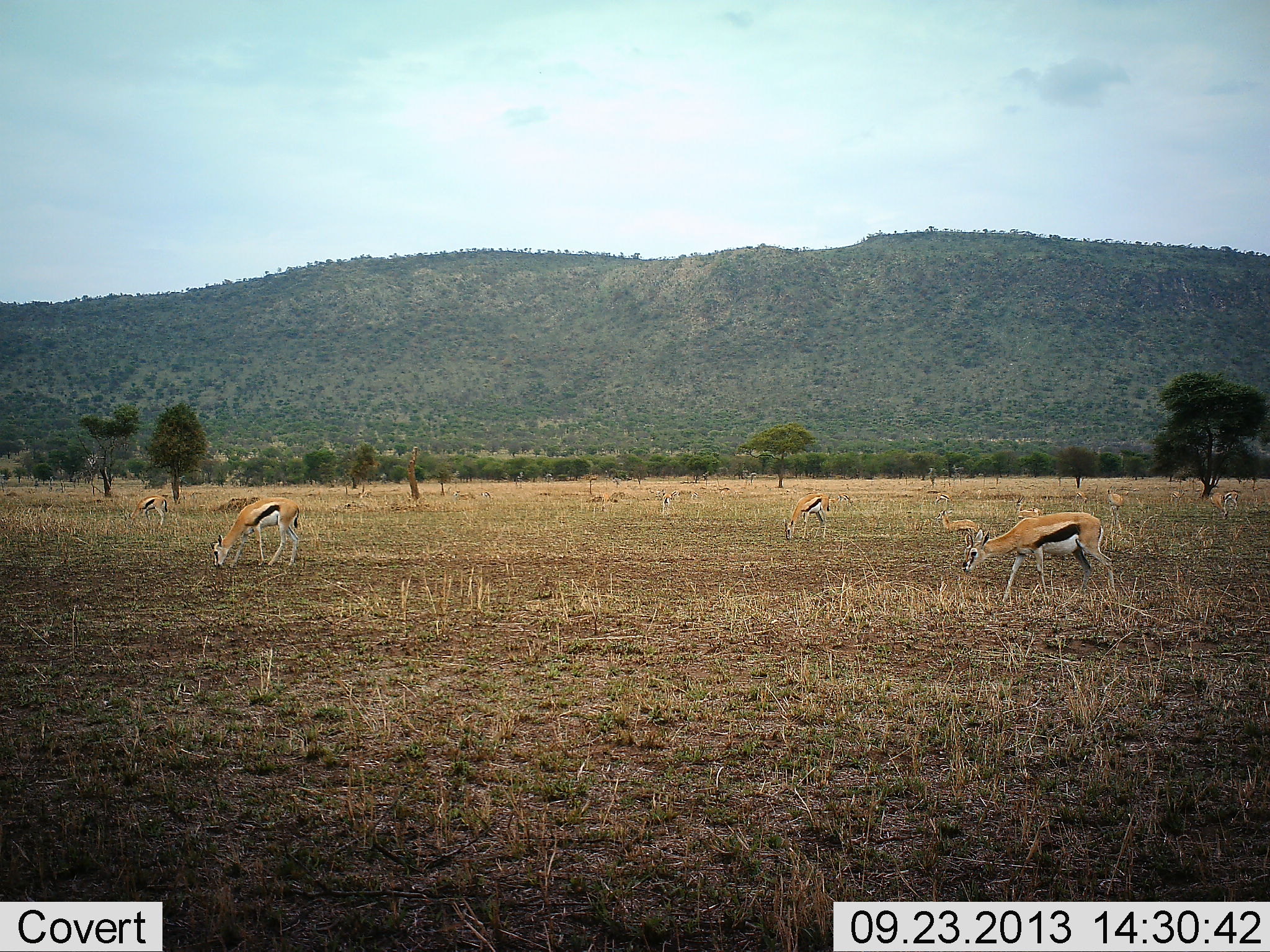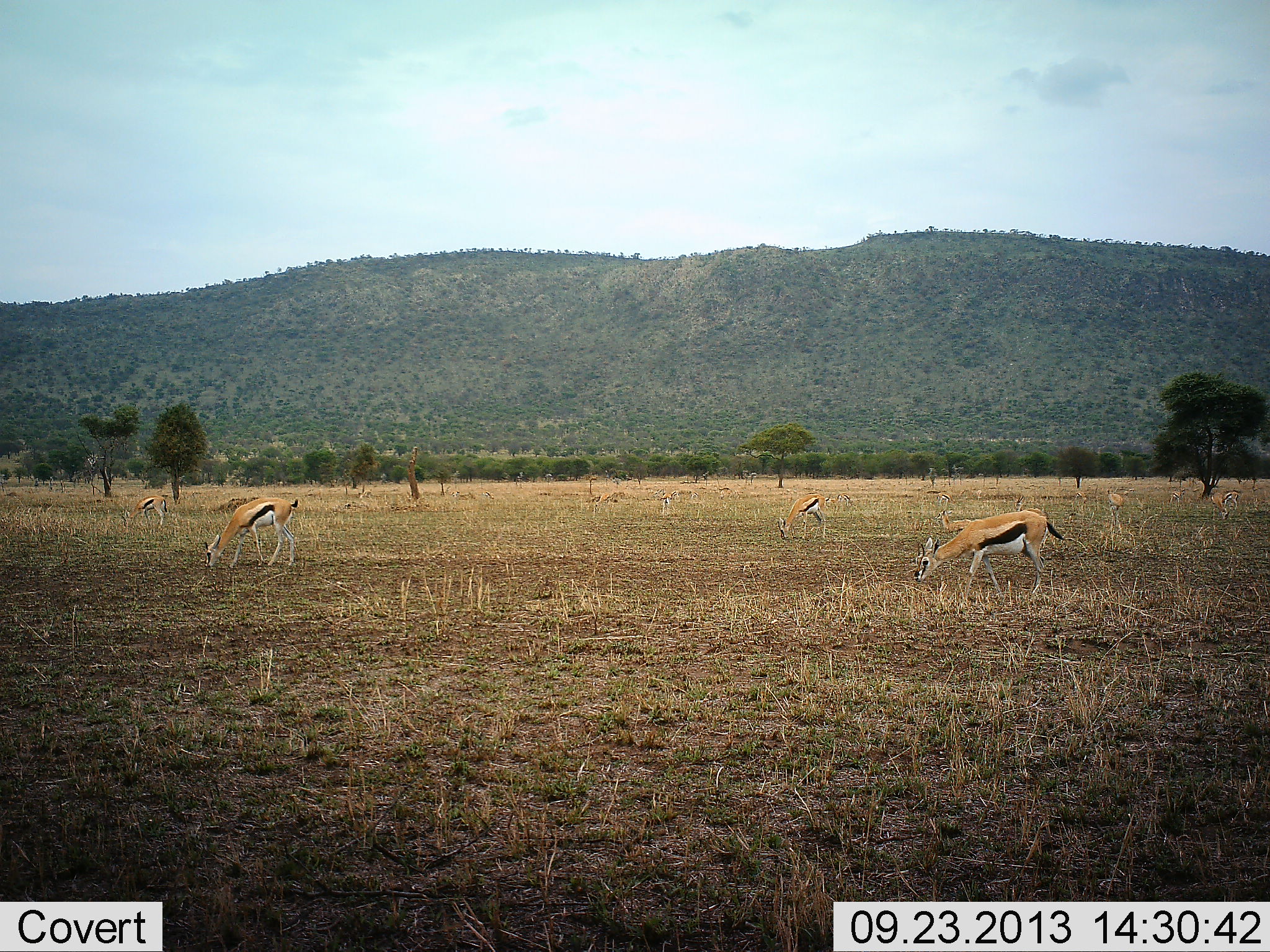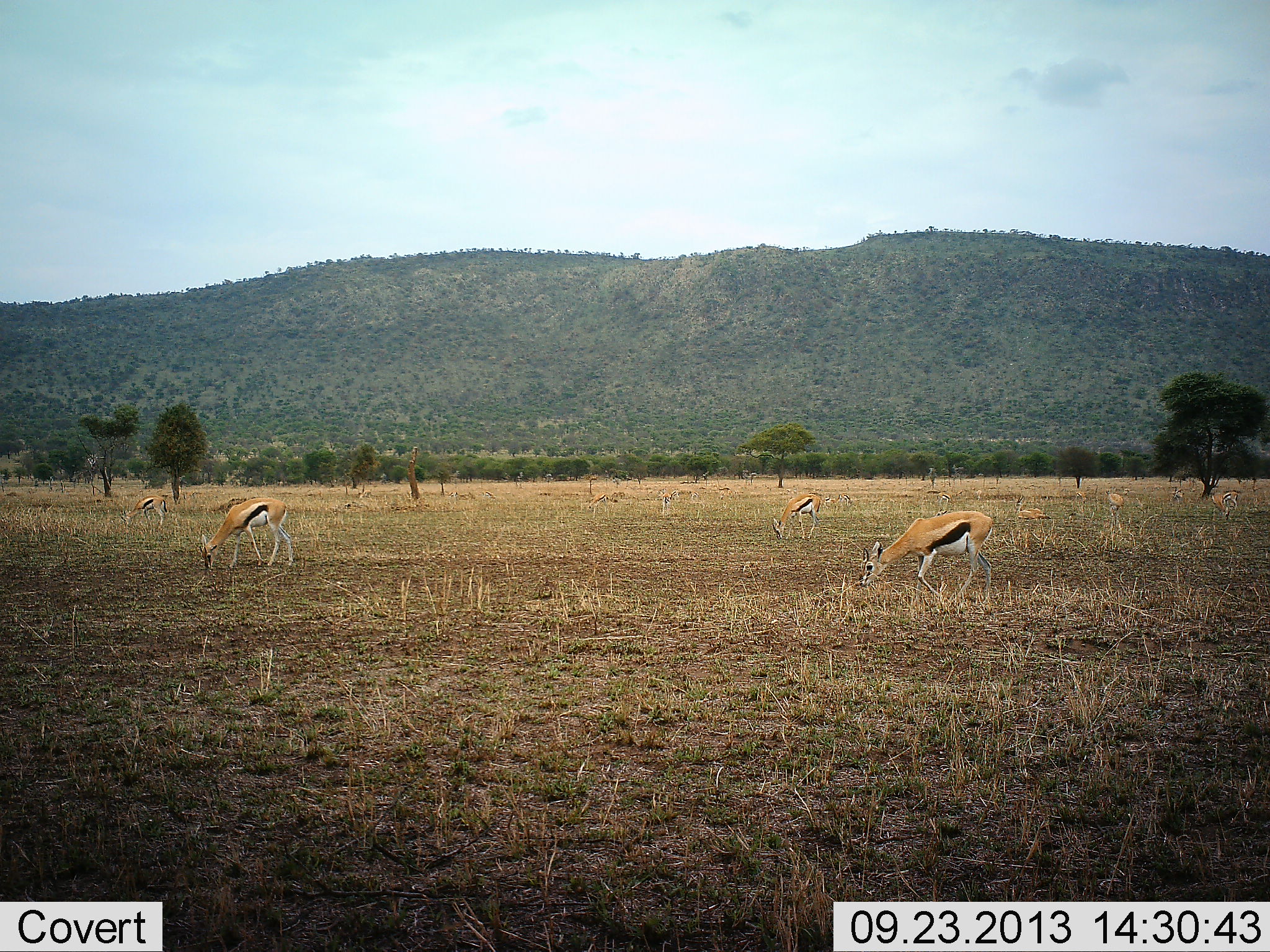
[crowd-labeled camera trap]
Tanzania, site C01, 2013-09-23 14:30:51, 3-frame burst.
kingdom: Animalia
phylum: Chordata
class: Mammalia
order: Artiodactyla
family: Bovidae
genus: Eudorcas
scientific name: Eudorcas thomsonii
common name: thomson's gazelle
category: gazellethomsons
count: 5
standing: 10%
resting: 10%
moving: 20%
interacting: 0%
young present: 0%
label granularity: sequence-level